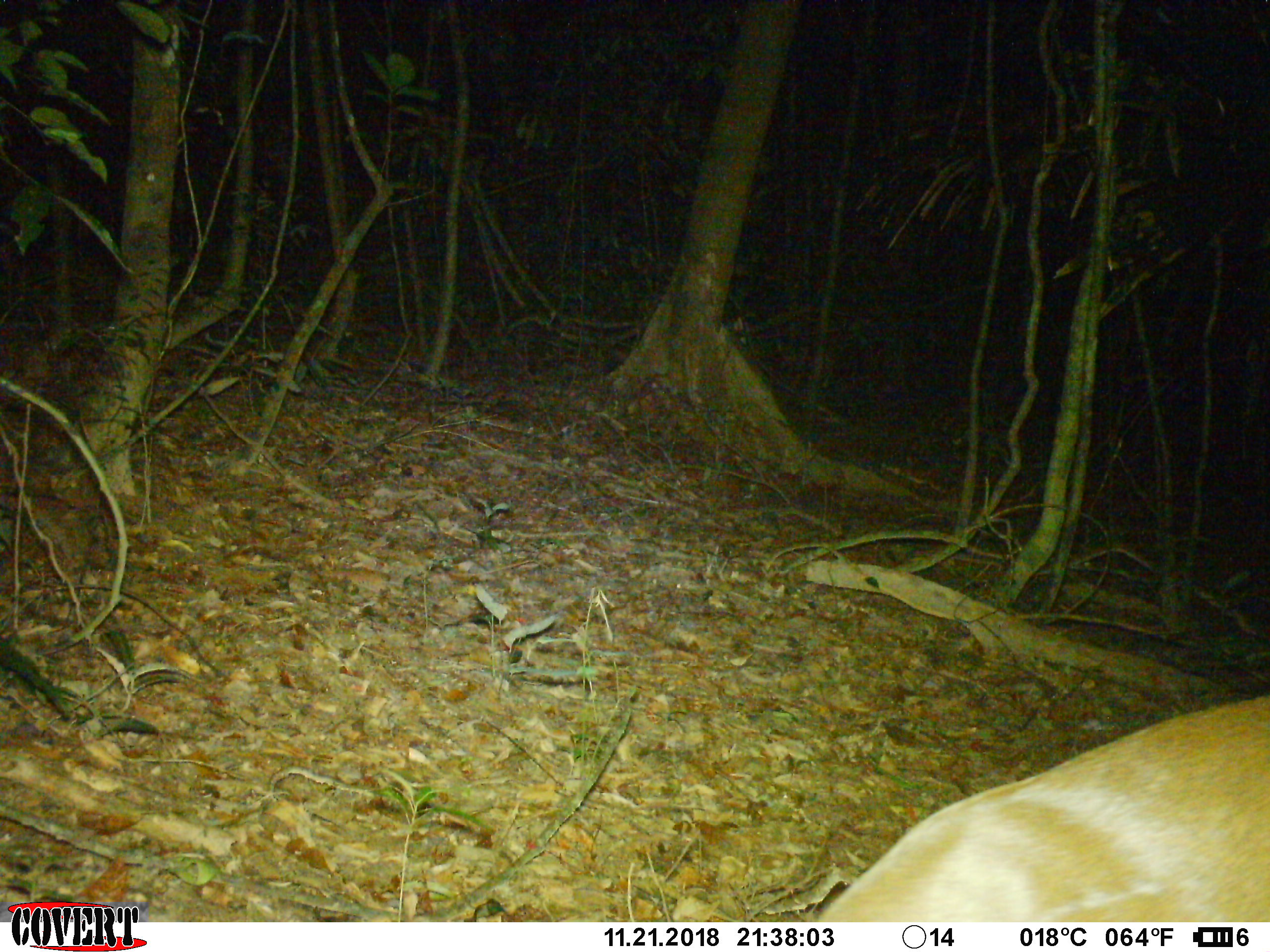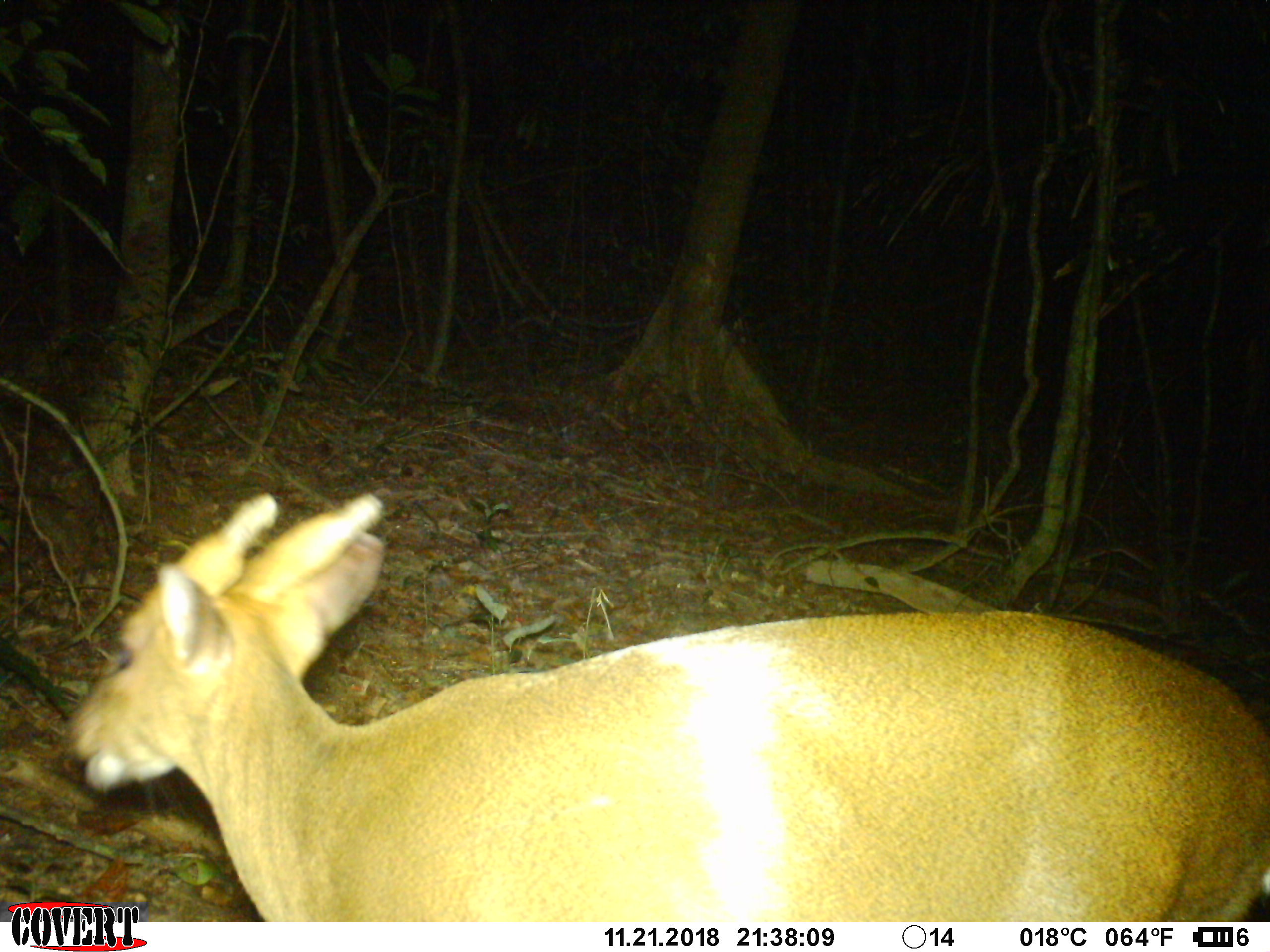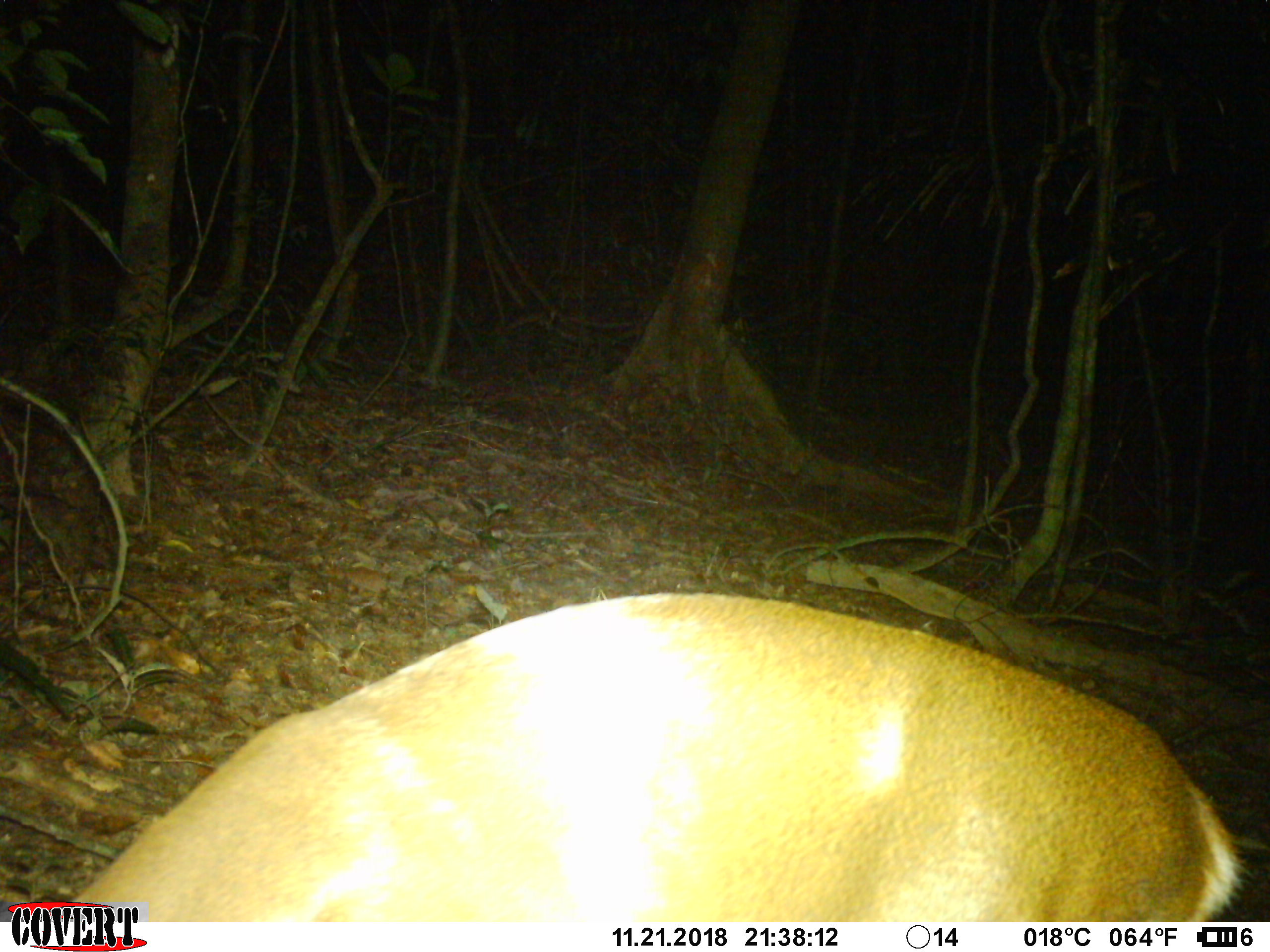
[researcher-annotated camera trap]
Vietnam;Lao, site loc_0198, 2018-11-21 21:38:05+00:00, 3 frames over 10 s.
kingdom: Animalia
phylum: Chordata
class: Mammalia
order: Artiodactyla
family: Cervidae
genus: Muntiacus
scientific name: Muntiacus vuquangensis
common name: large-antlered muntjac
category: large antlered muntjac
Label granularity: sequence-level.